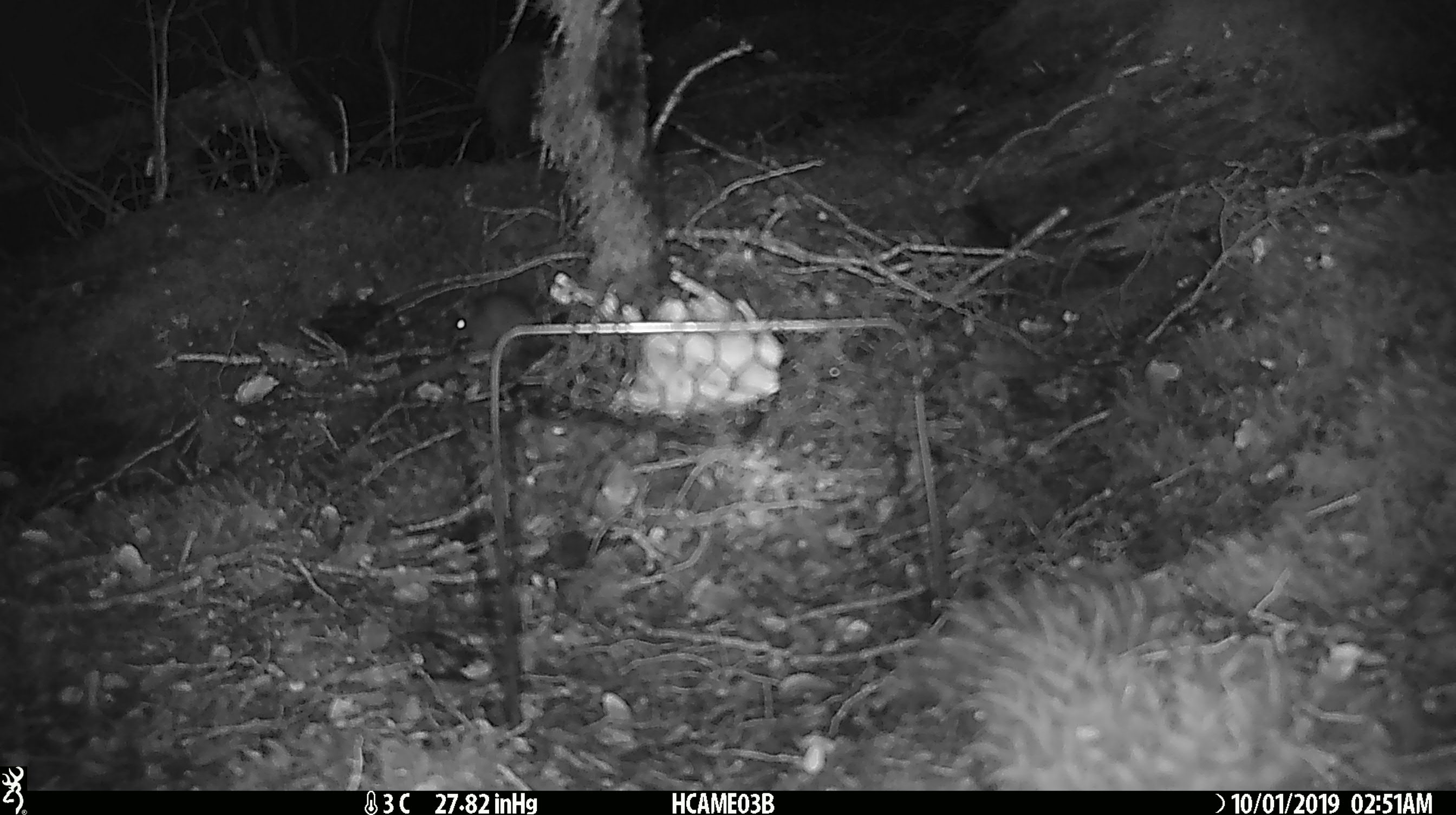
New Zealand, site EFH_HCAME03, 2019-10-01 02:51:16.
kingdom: Animalia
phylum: Chordata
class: Mammalia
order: Rodentia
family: Muridae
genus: Mus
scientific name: Mus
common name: mouse